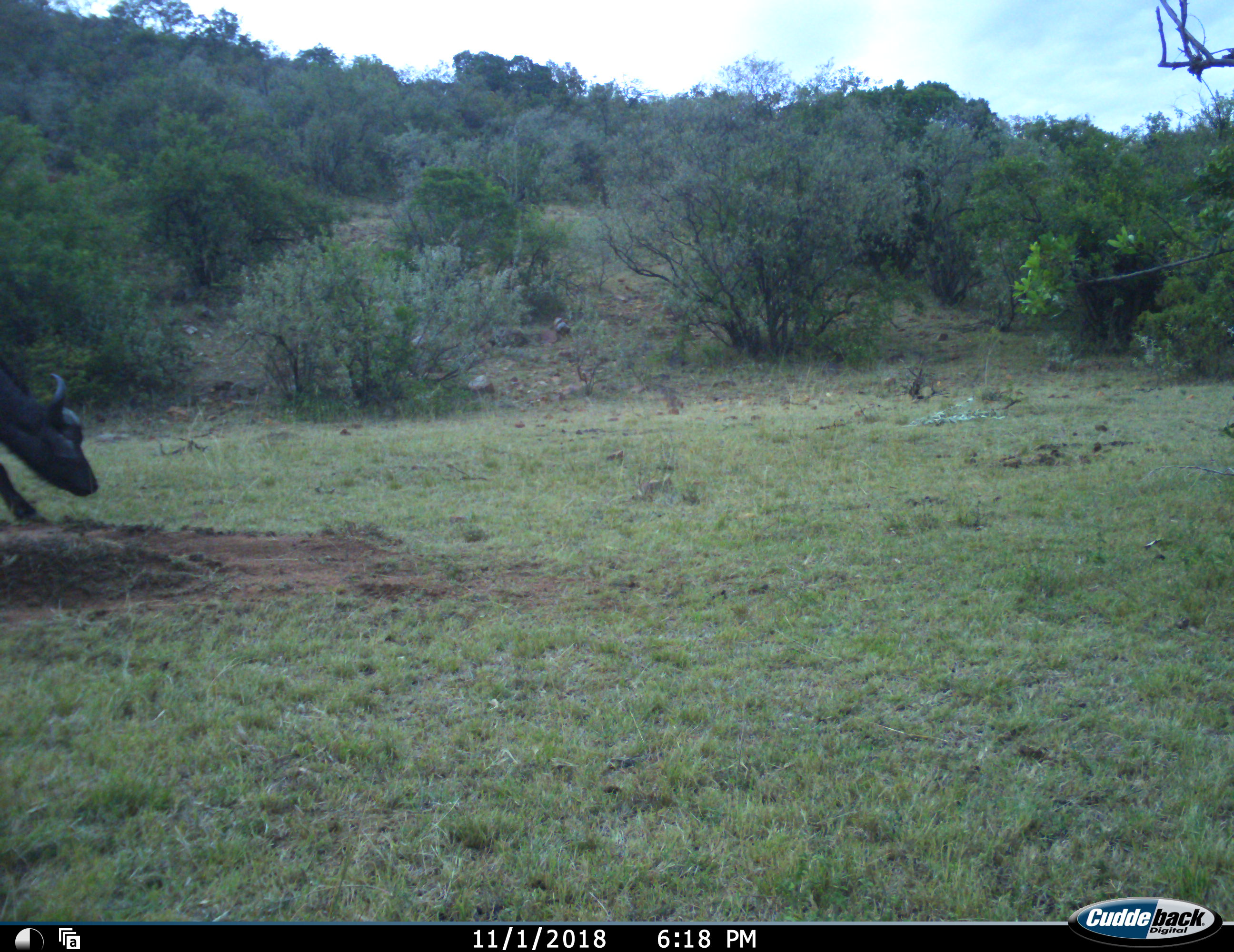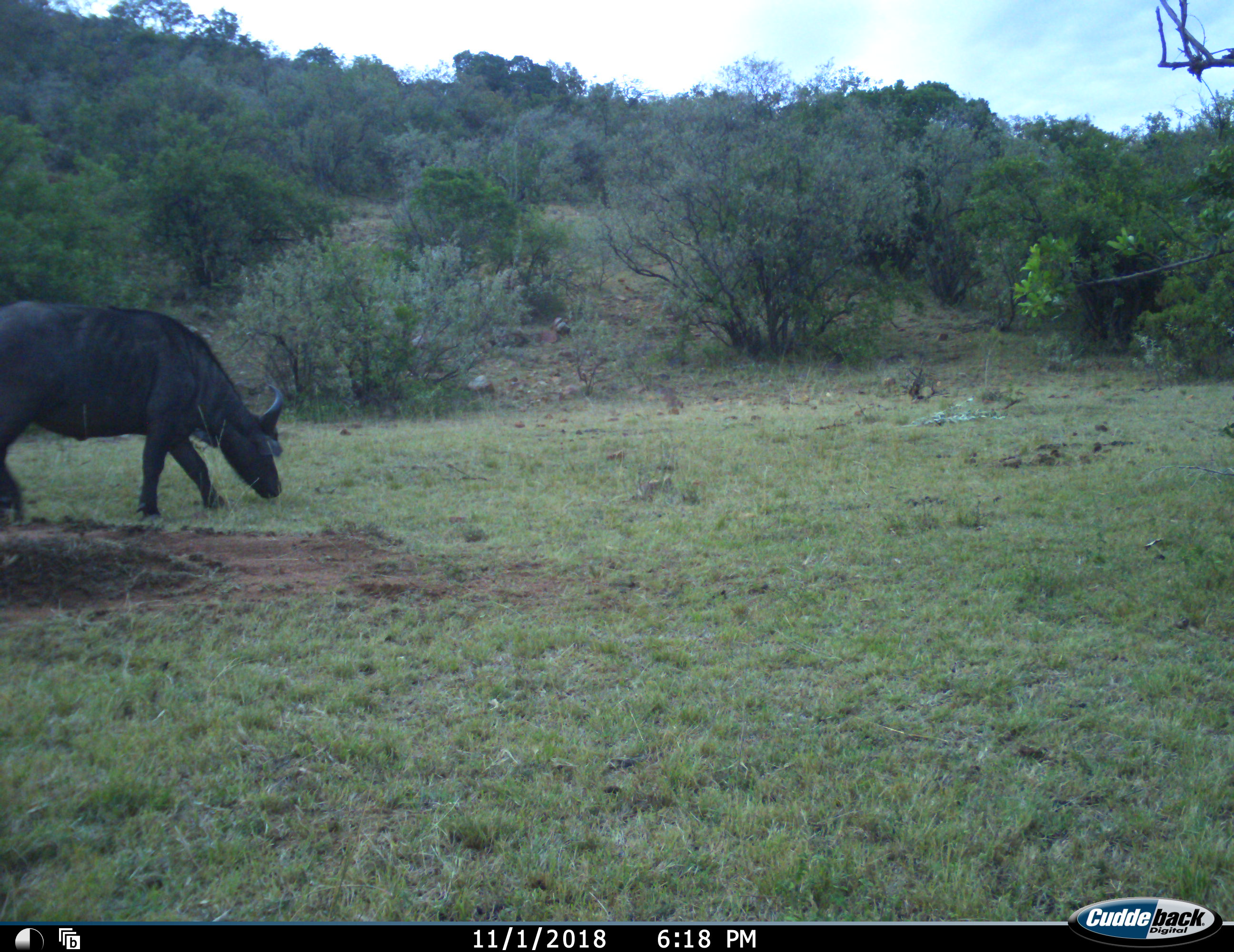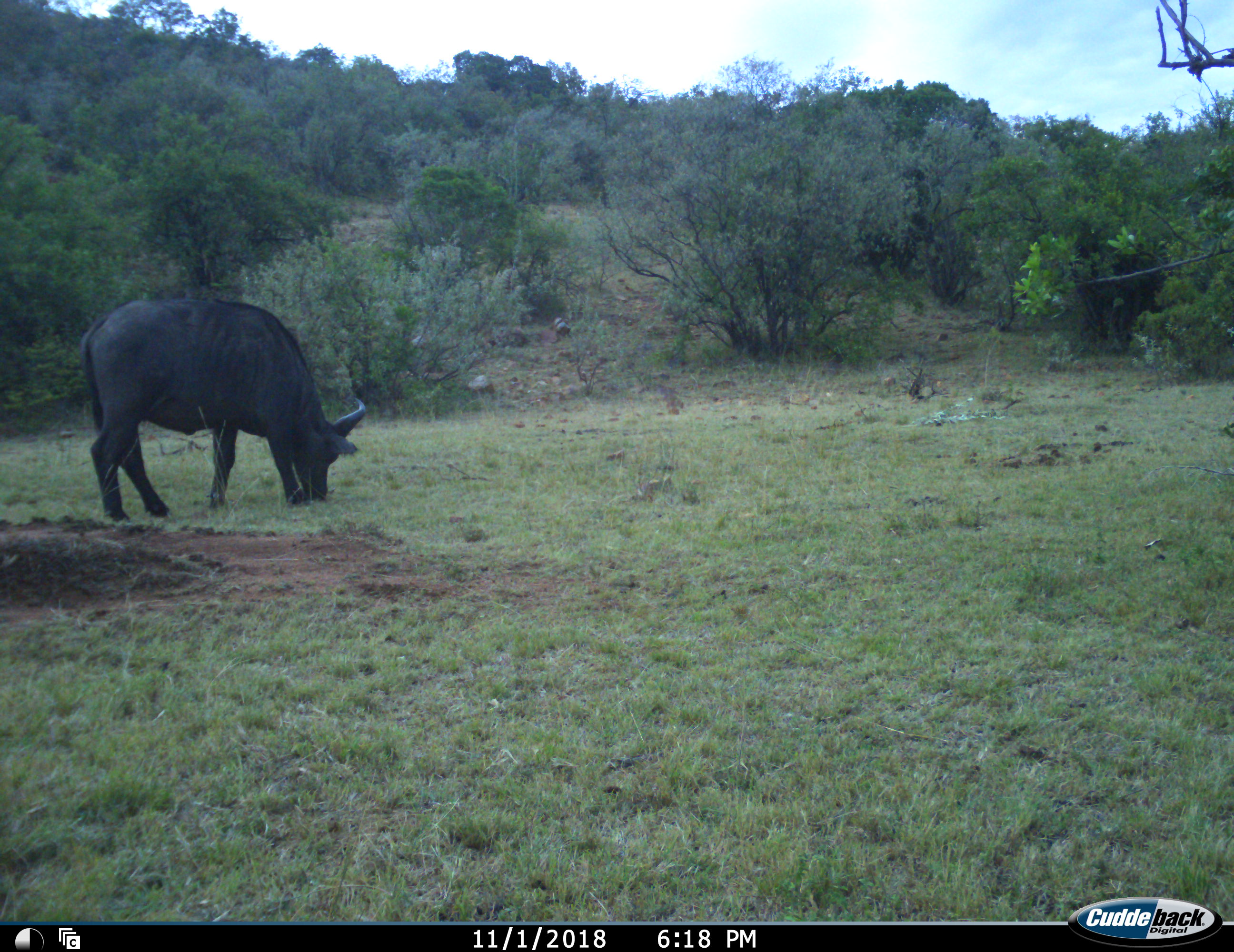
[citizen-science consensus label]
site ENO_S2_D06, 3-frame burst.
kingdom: Animalia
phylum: Chordata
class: Mammalia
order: Artiodactyla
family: Bovidae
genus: Syncerus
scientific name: Syncerus caffer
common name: african buffalo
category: buffalo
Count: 1.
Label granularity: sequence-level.